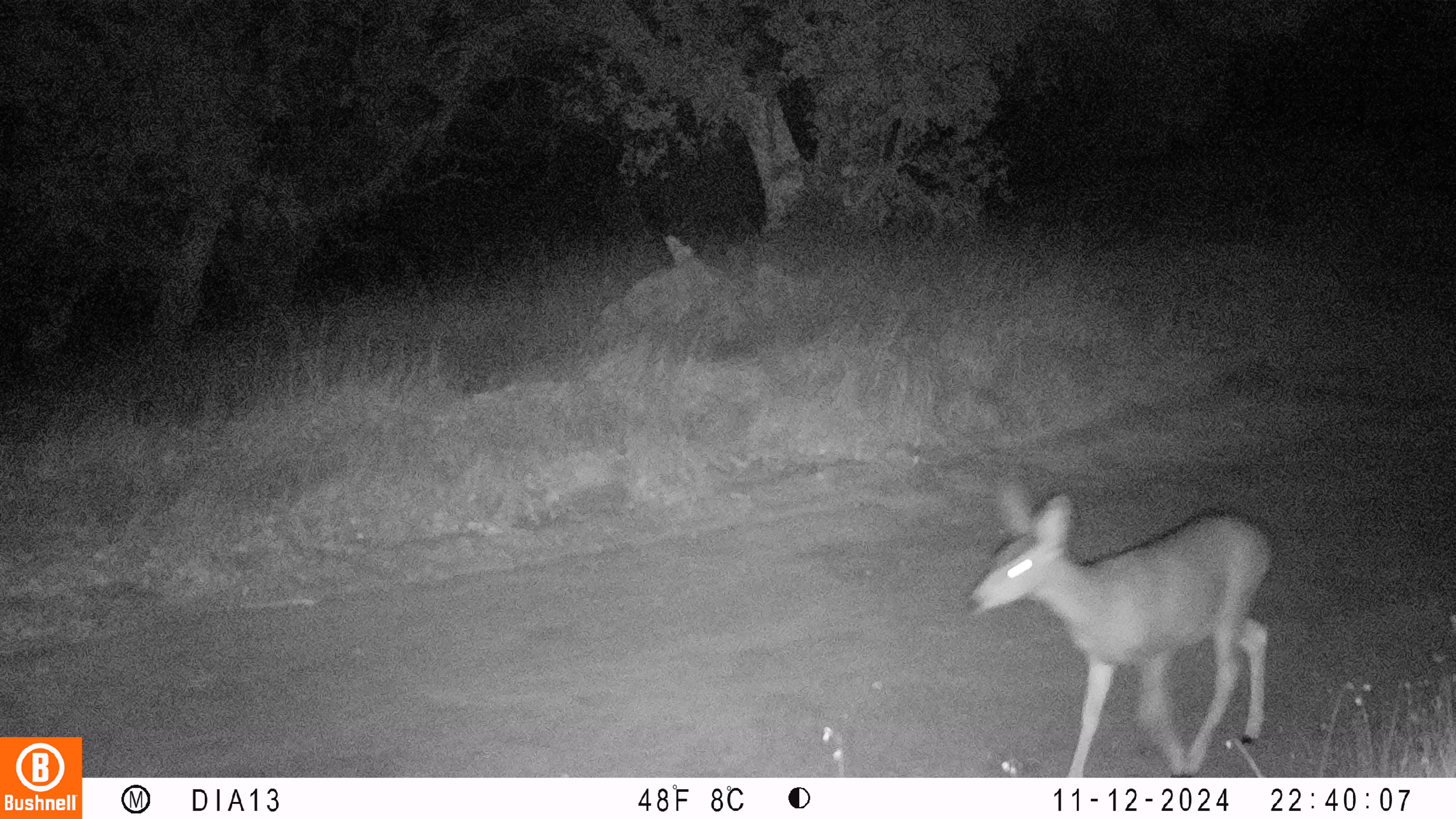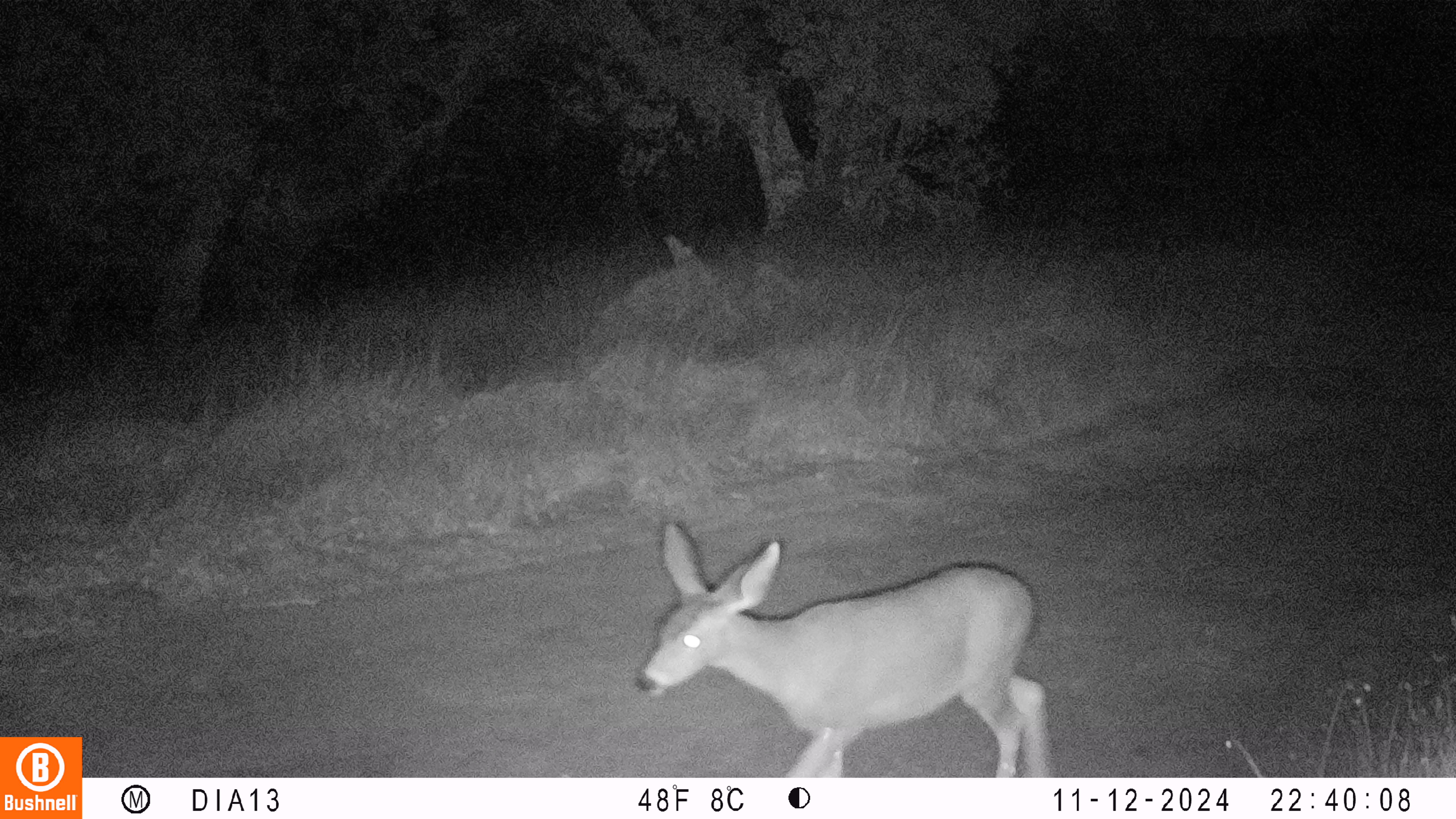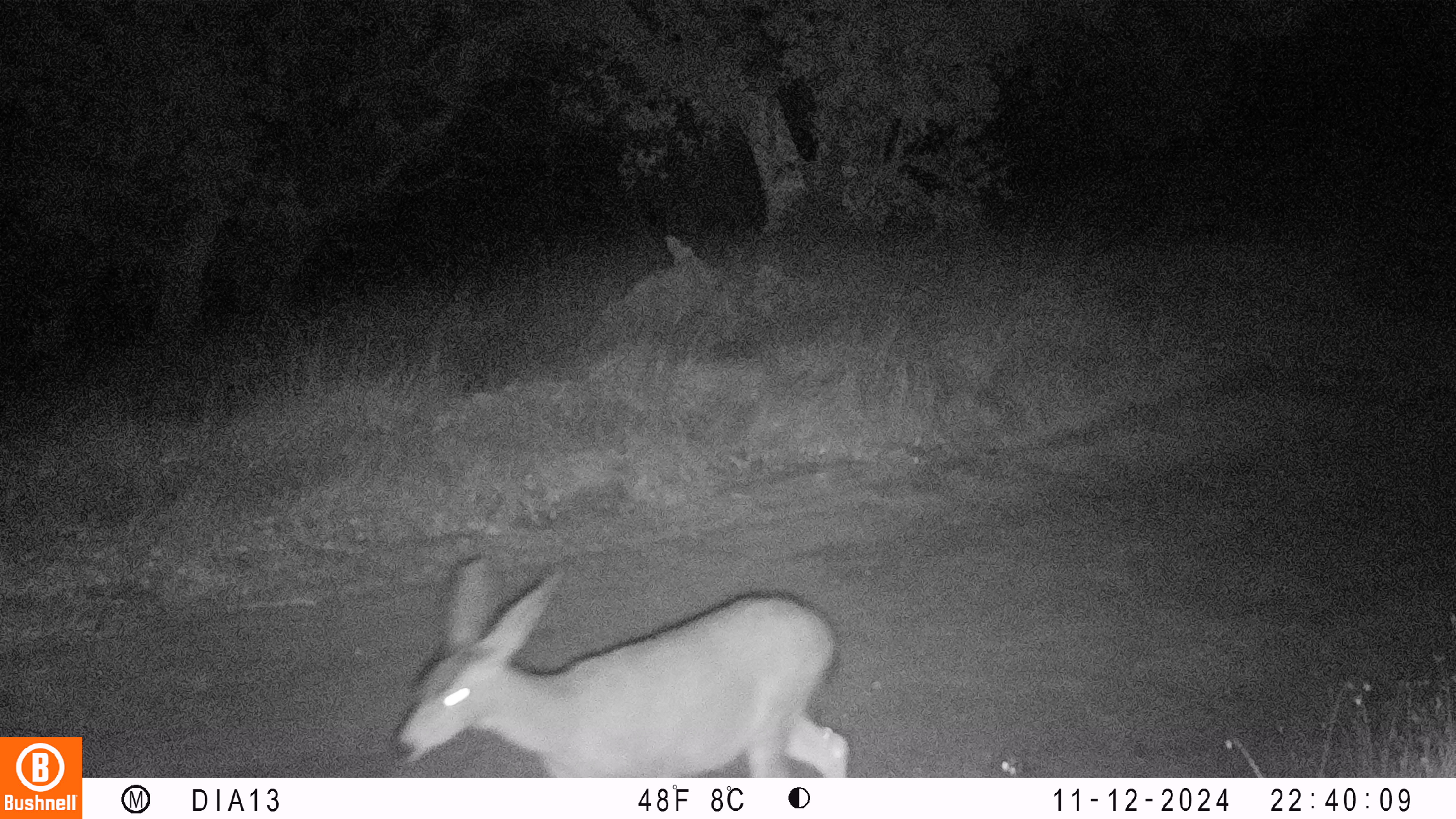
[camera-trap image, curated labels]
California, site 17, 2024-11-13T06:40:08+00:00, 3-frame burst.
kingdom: Animalia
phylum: Chordata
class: Mammalia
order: Artiodactyla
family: Cervidae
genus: Odocoileus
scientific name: Odocoileus hemionus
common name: mule deer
Mule deer (Odocoileus hemionus).